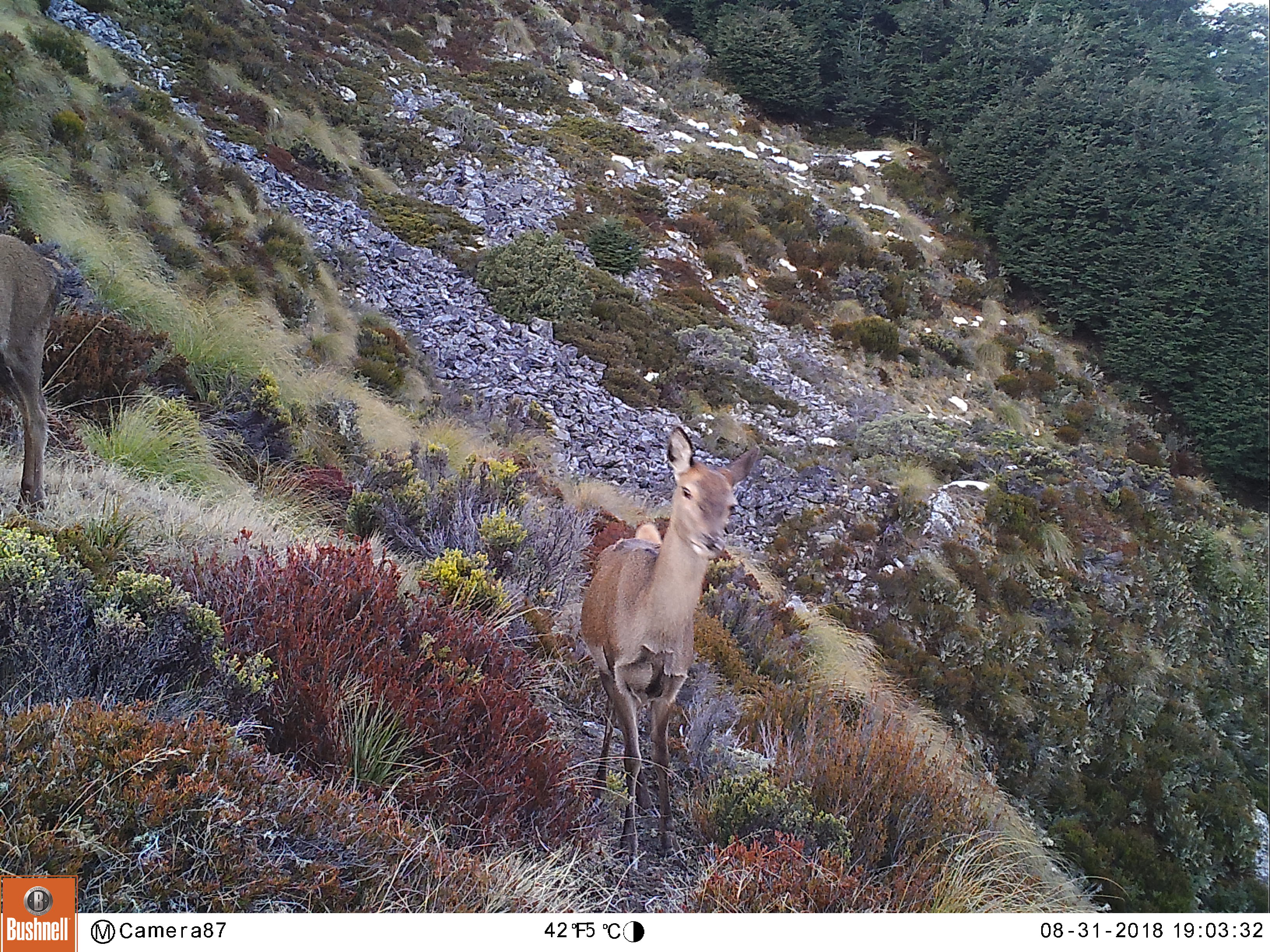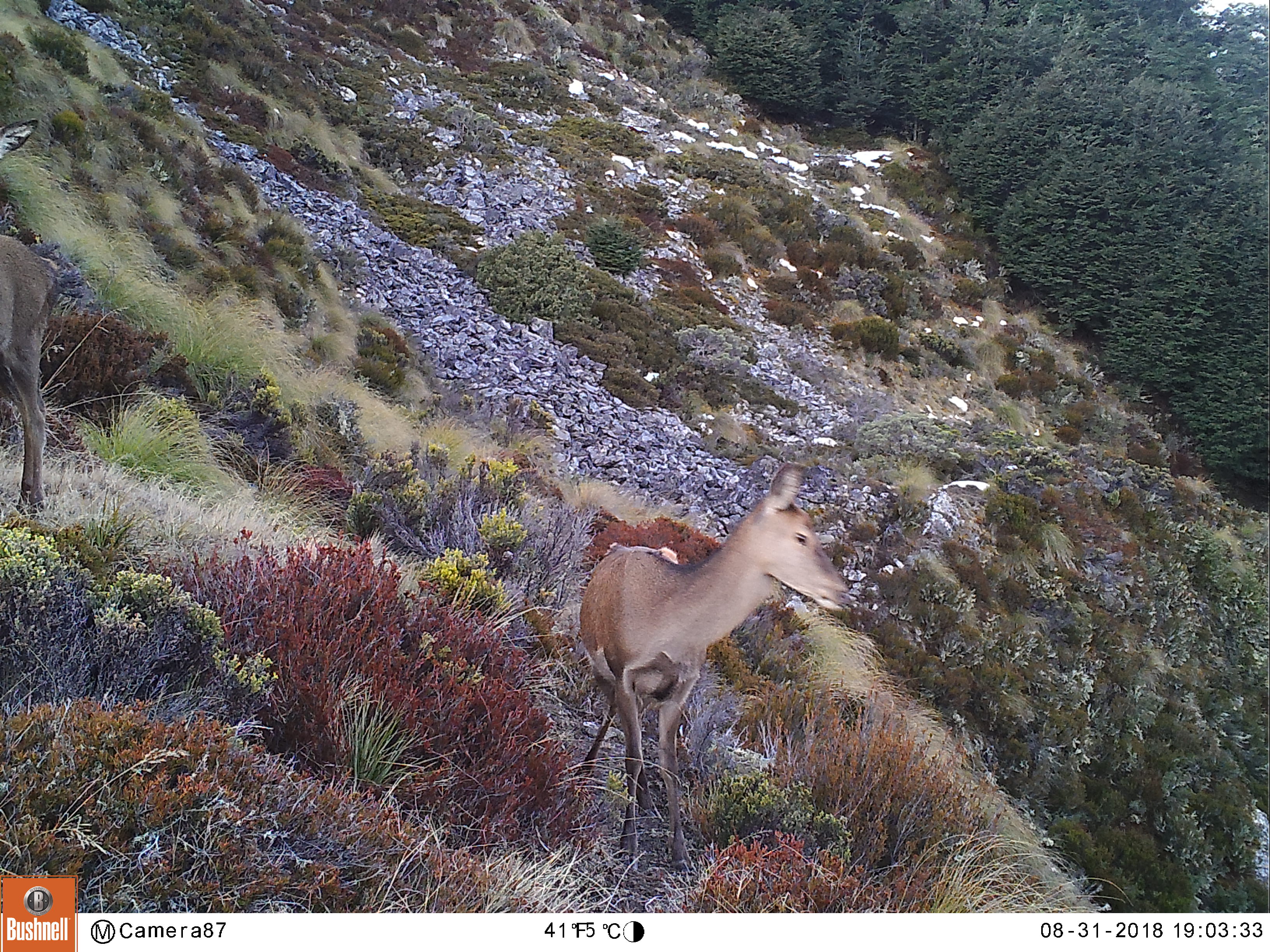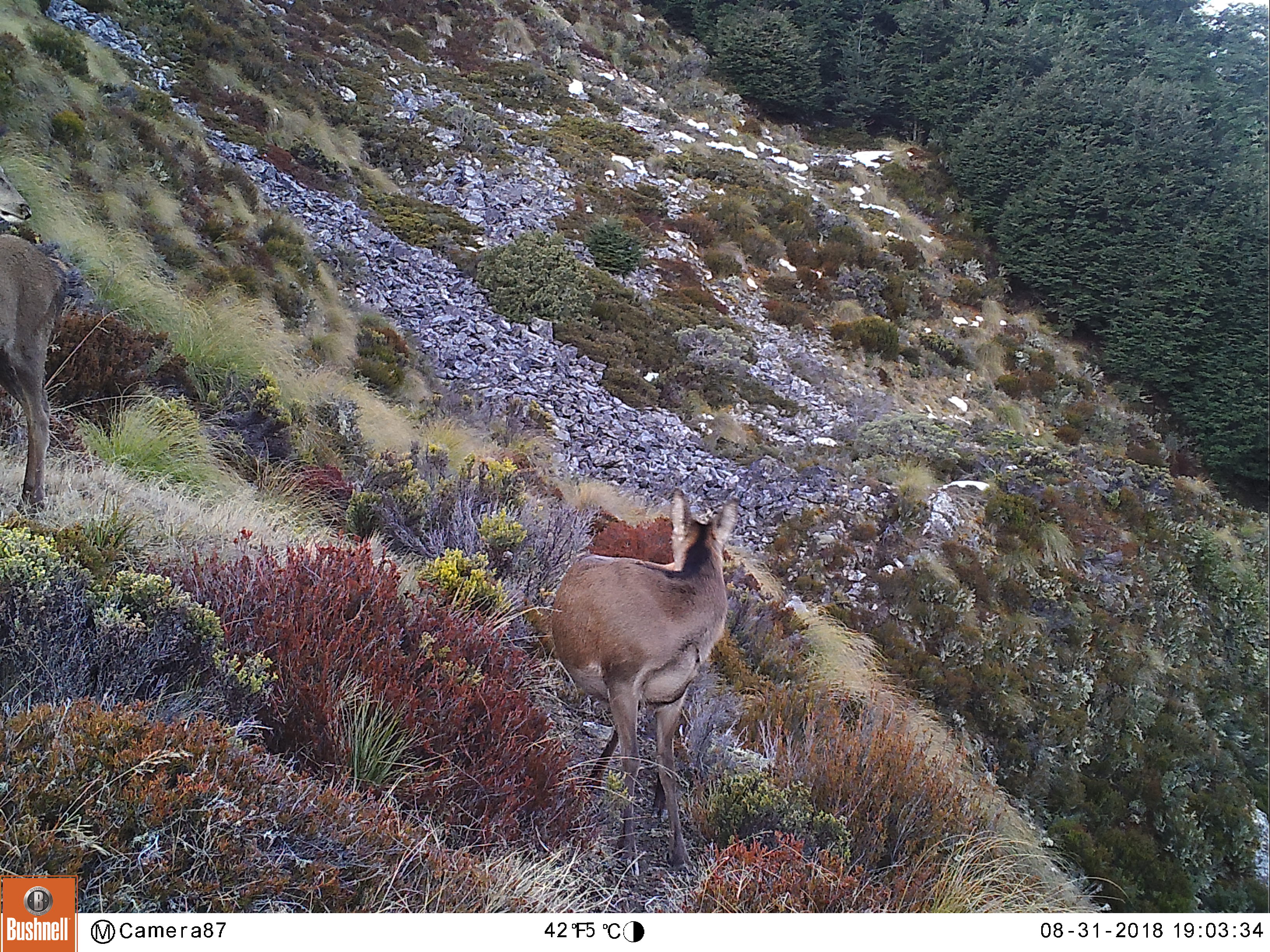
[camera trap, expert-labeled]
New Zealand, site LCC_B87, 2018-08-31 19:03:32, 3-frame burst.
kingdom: Animalia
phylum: Chordata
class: Mammalia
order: Artiodactyla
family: Cervidae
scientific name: Cervidae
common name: deer